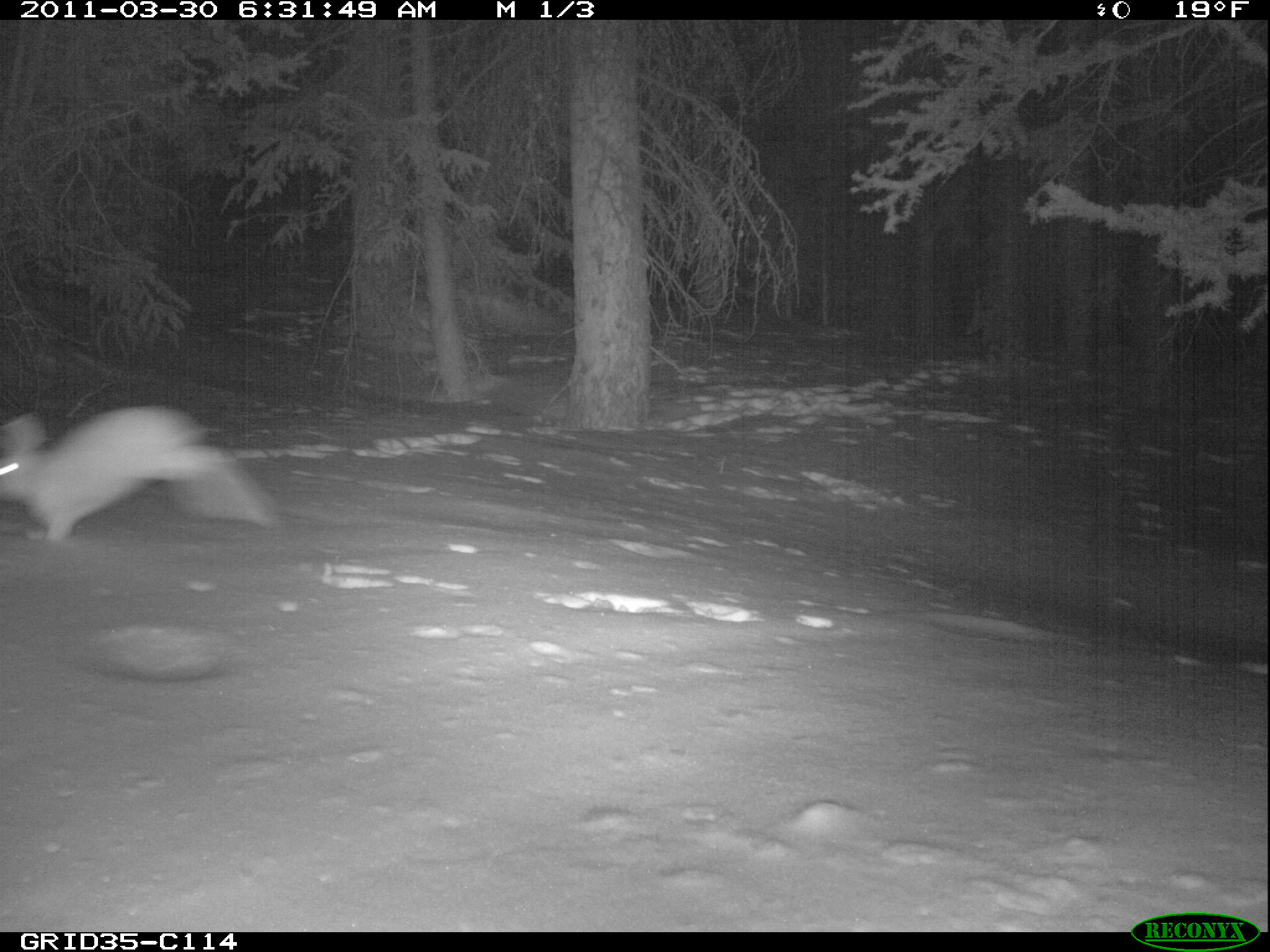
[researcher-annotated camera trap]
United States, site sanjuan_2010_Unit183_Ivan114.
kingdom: Animalia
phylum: Chordata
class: Mammalia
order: Lagomorpha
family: Leporidae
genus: Lepus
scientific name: Lepus americanus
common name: snowshoe hare